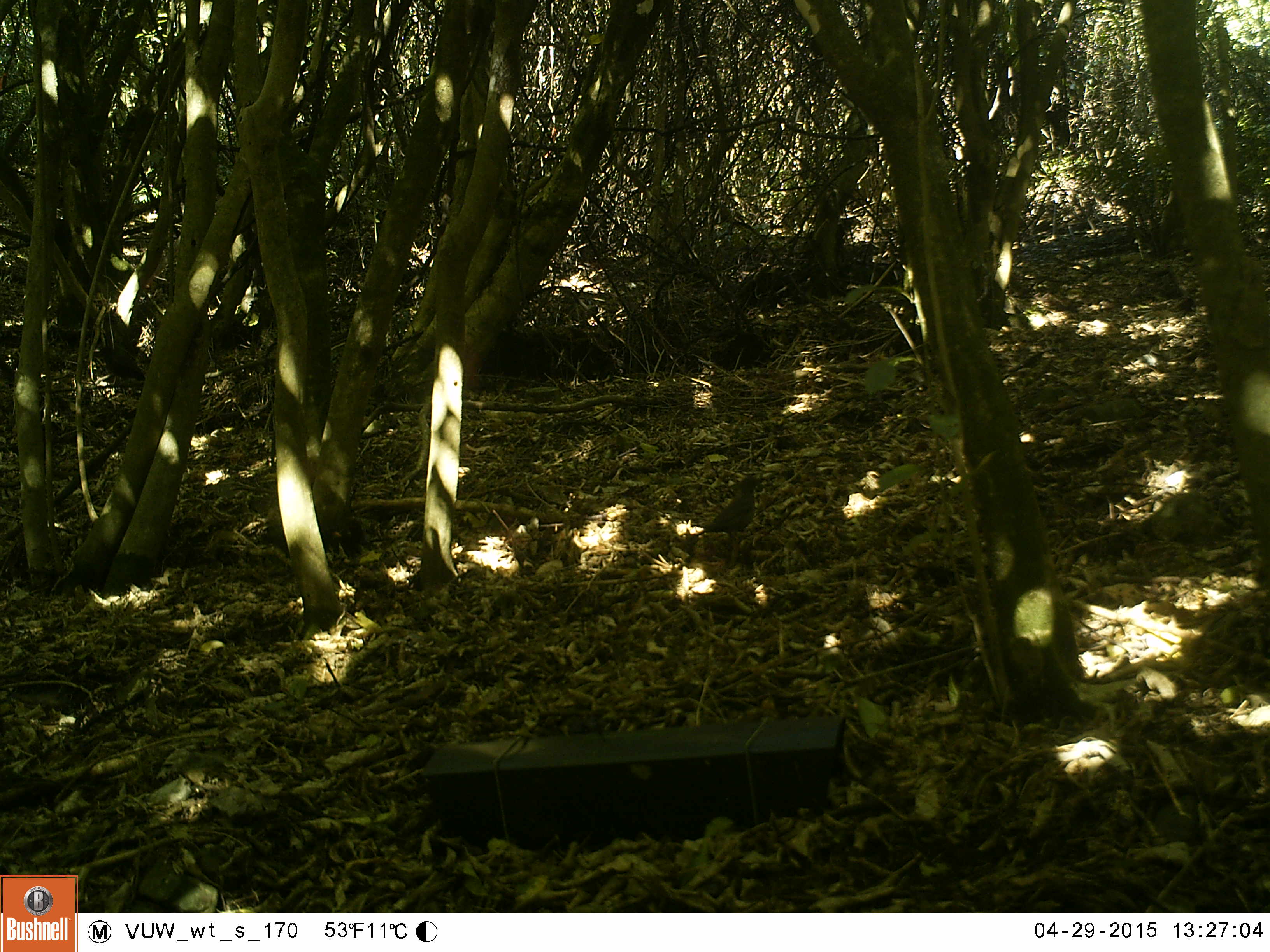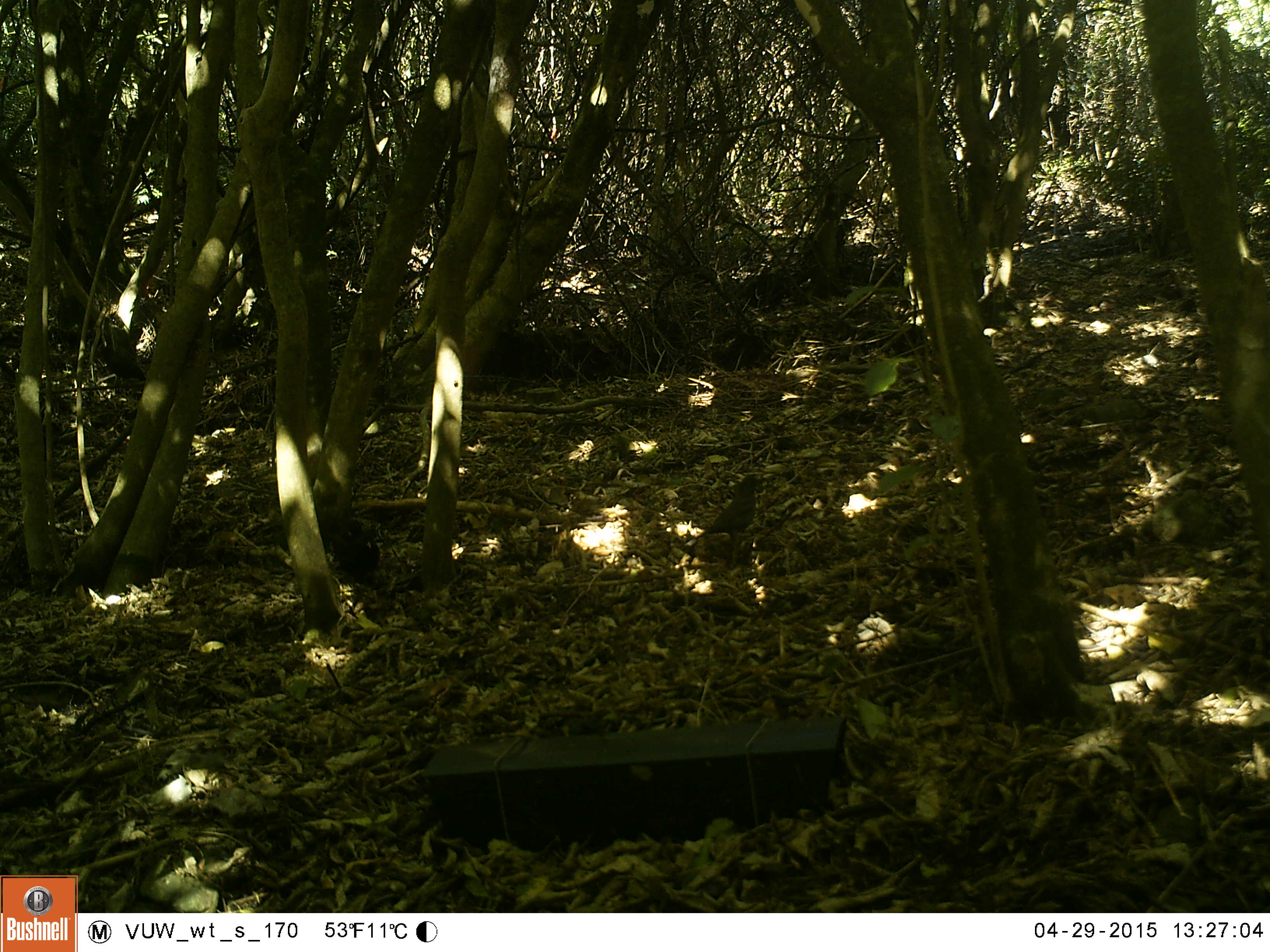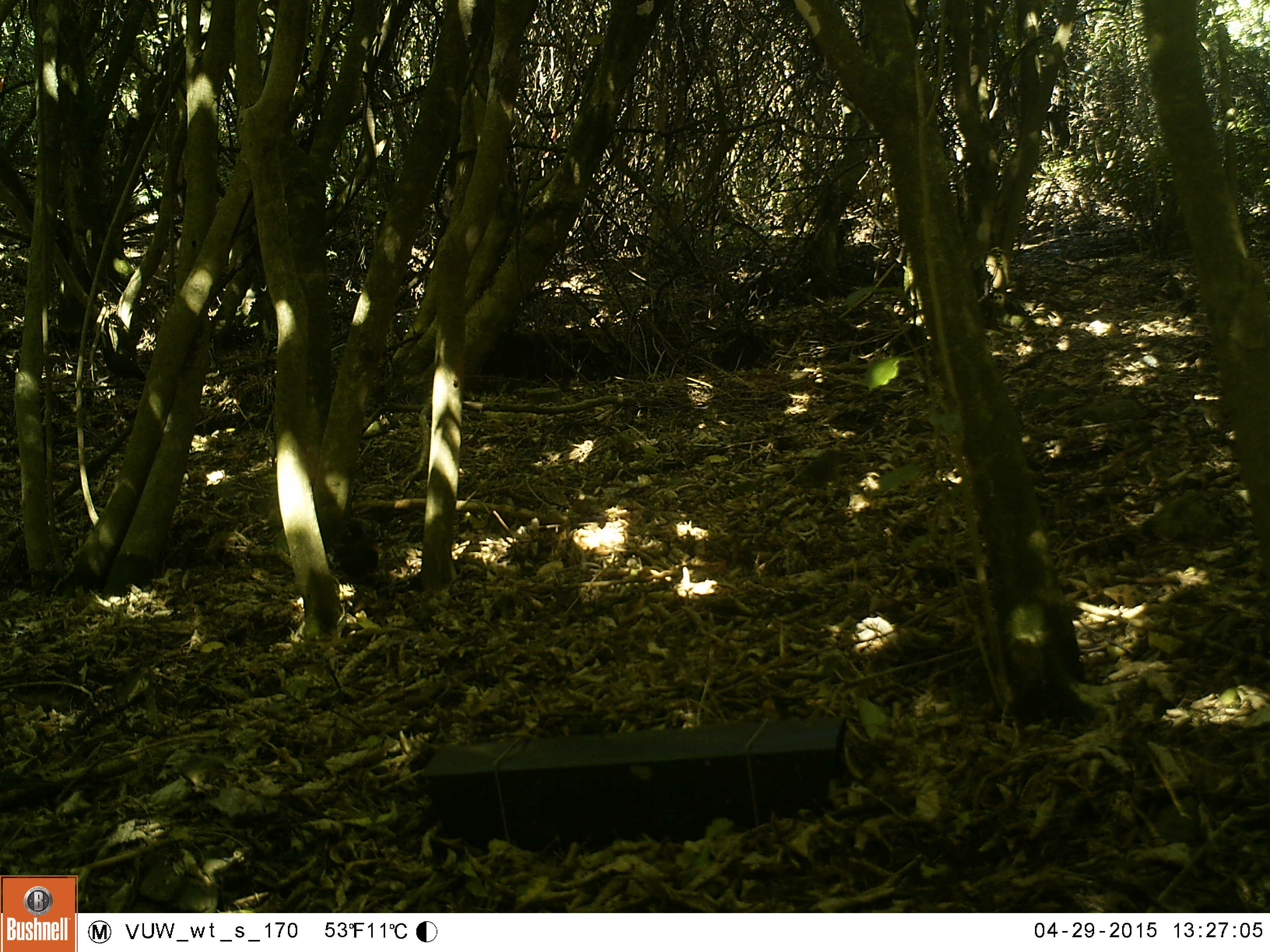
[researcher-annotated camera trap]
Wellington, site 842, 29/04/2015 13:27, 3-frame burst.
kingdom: Animalia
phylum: Chordata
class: Aves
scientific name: Aves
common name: bird